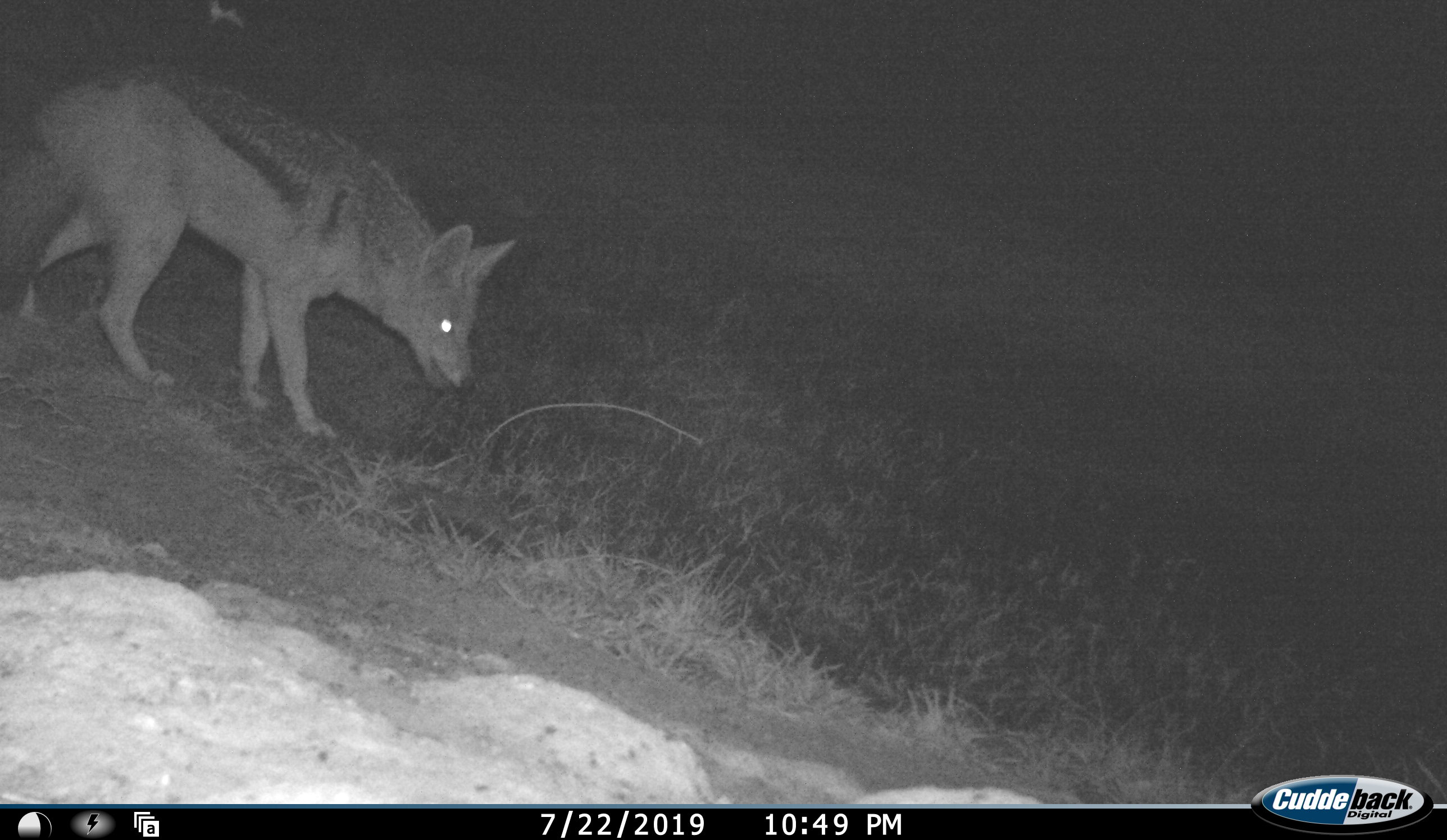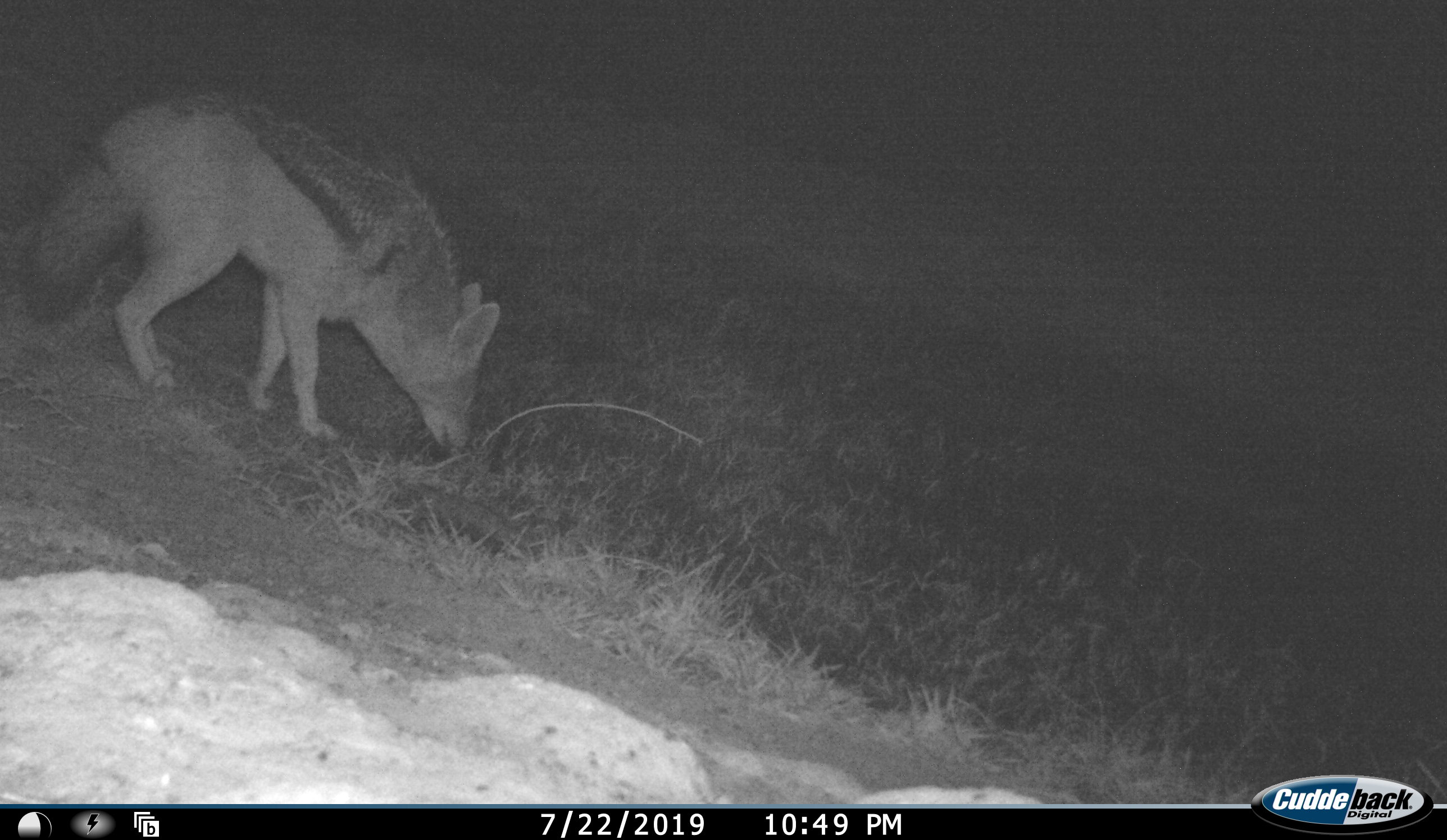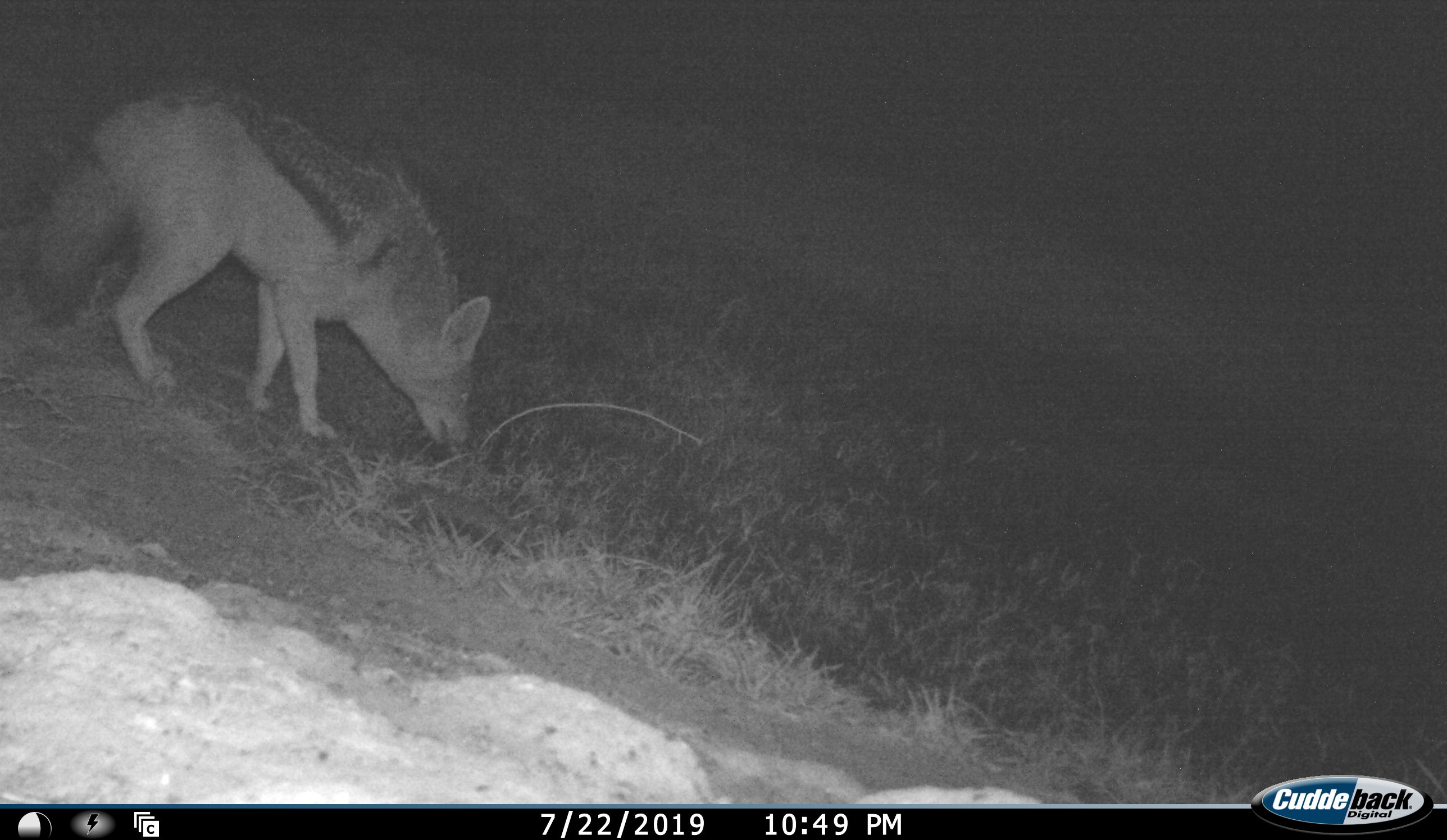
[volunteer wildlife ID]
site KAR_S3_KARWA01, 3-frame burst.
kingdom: Animalia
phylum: Chordata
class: Mammalia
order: Carnivora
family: Canidae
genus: Lupulella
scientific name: Lupulella mesomelas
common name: black-backed jackal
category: jackalblackbacked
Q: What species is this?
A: Jackalblackbacked (black-backed jackal) (Lupulella mesomelas).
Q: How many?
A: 1.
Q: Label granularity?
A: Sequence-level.